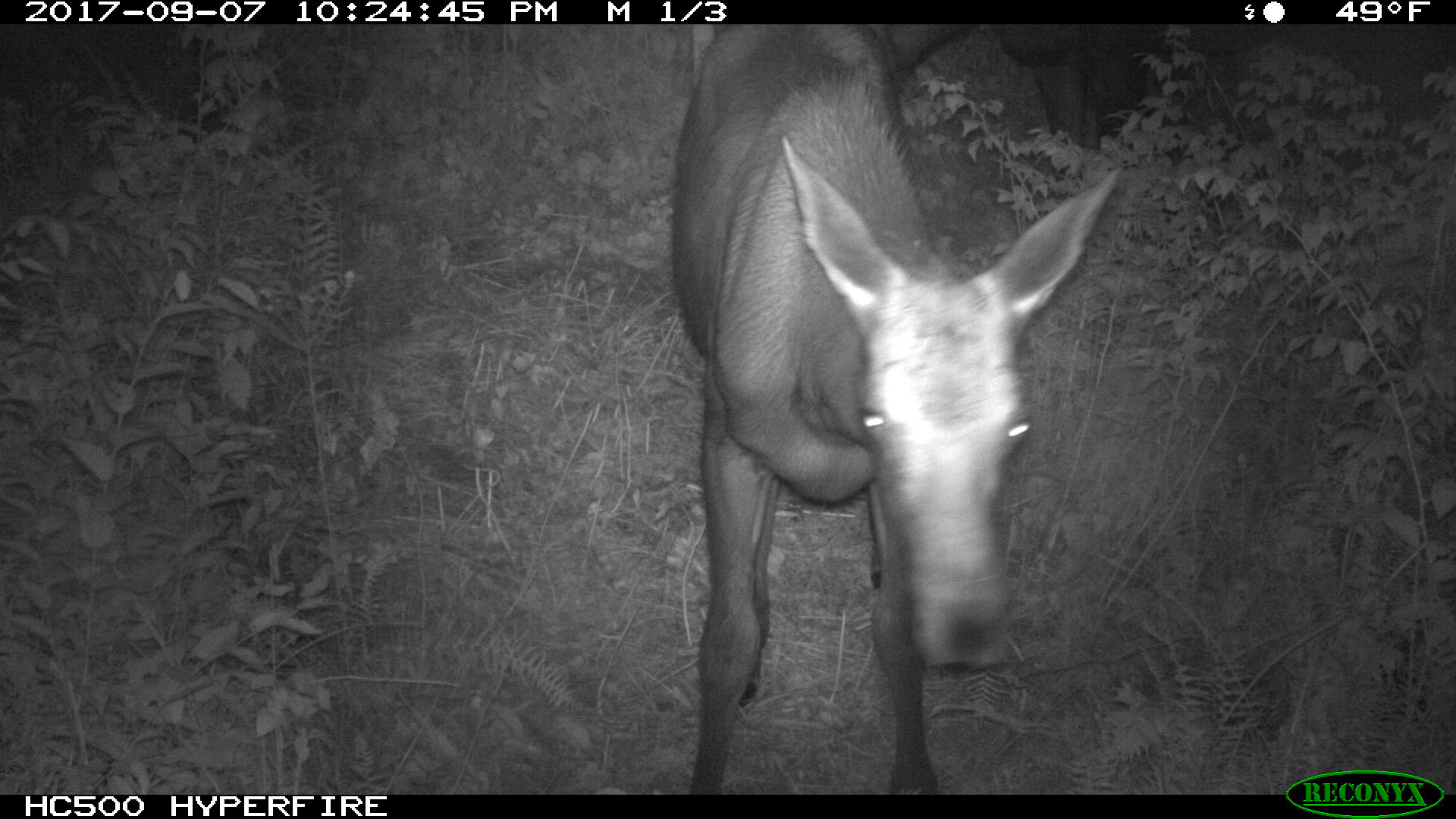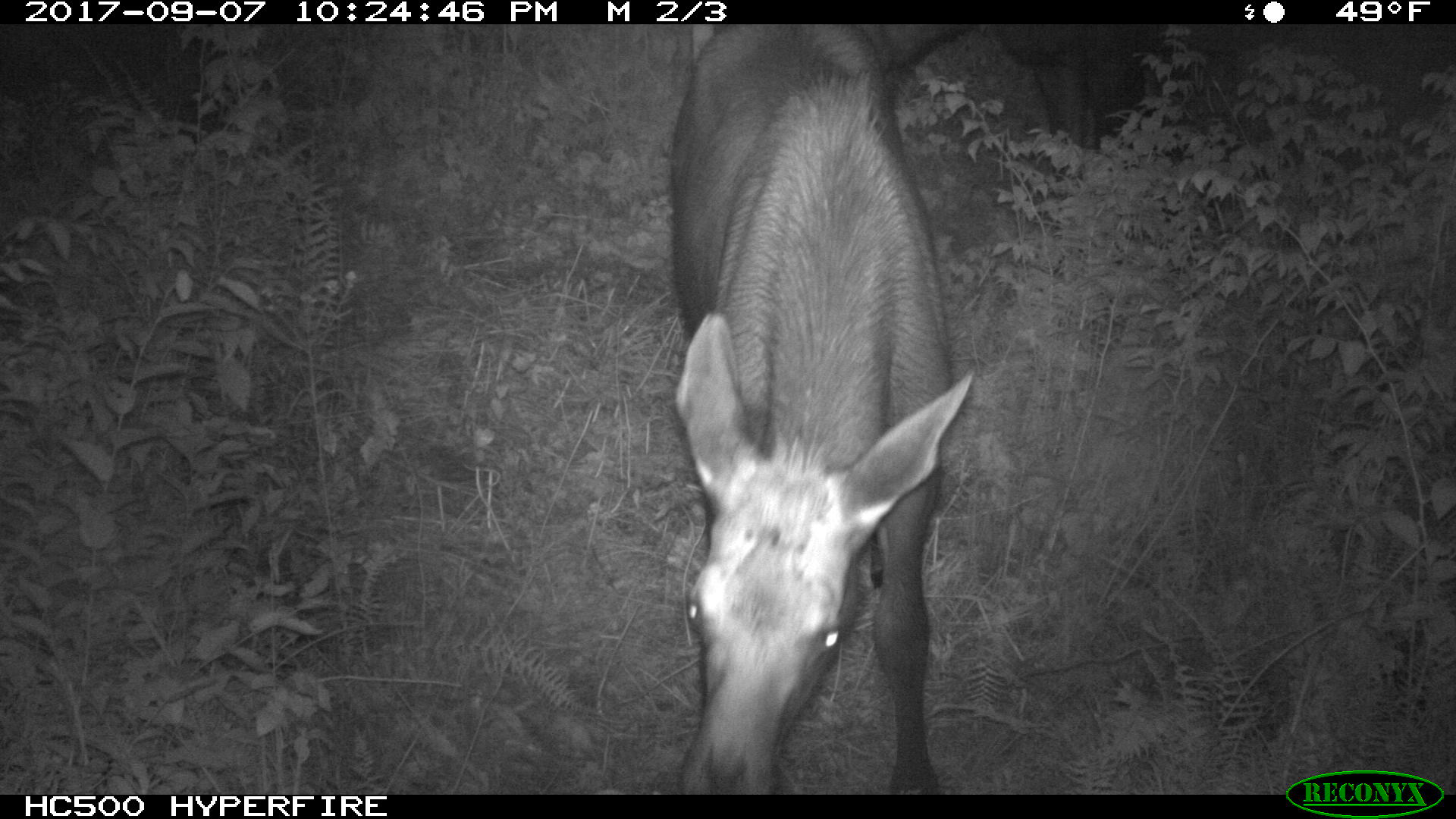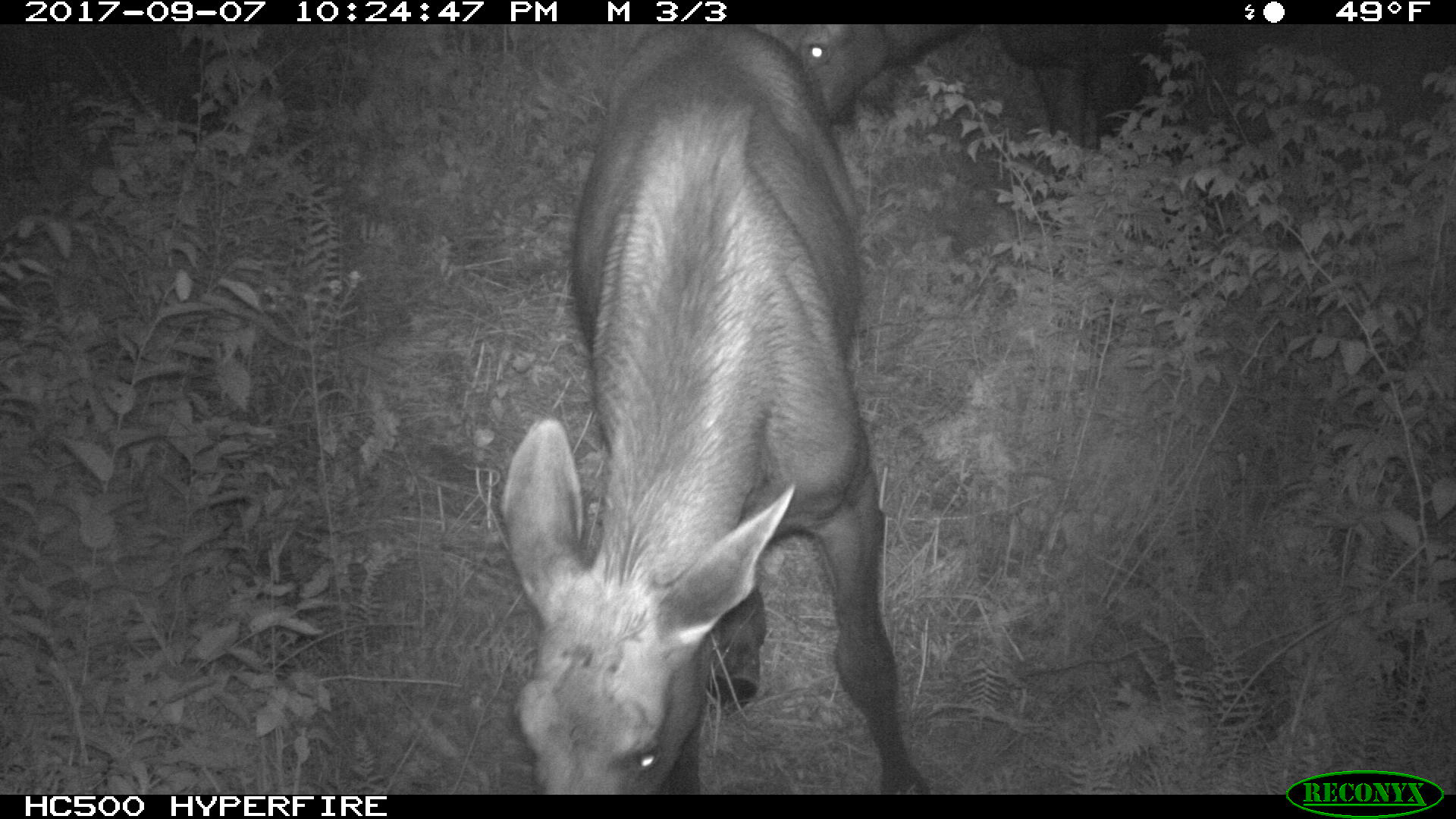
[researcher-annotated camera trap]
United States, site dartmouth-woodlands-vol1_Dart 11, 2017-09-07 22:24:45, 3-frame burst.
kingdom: Animalia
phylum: Chordata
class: Mammalia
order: Artiodactyla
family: Cervidae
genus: Alces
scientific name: Alces alces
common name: moose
Moose (Alces alces).